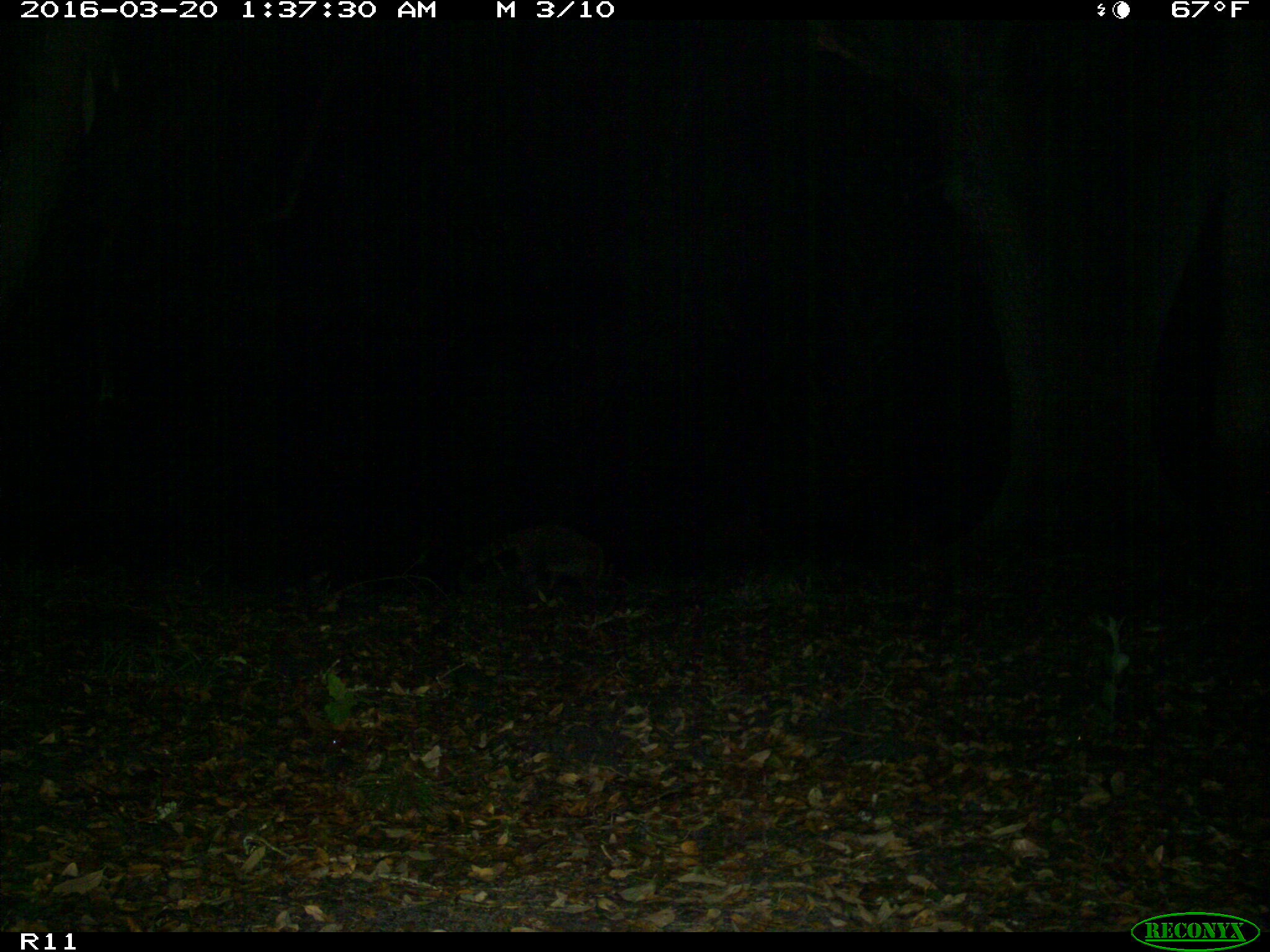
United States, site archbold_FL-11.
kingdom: Animalia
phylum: Chordata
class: Mammalia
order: Carnivora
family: Procyonidae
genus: Procyon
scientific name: Procyon lotor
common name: common raccoon